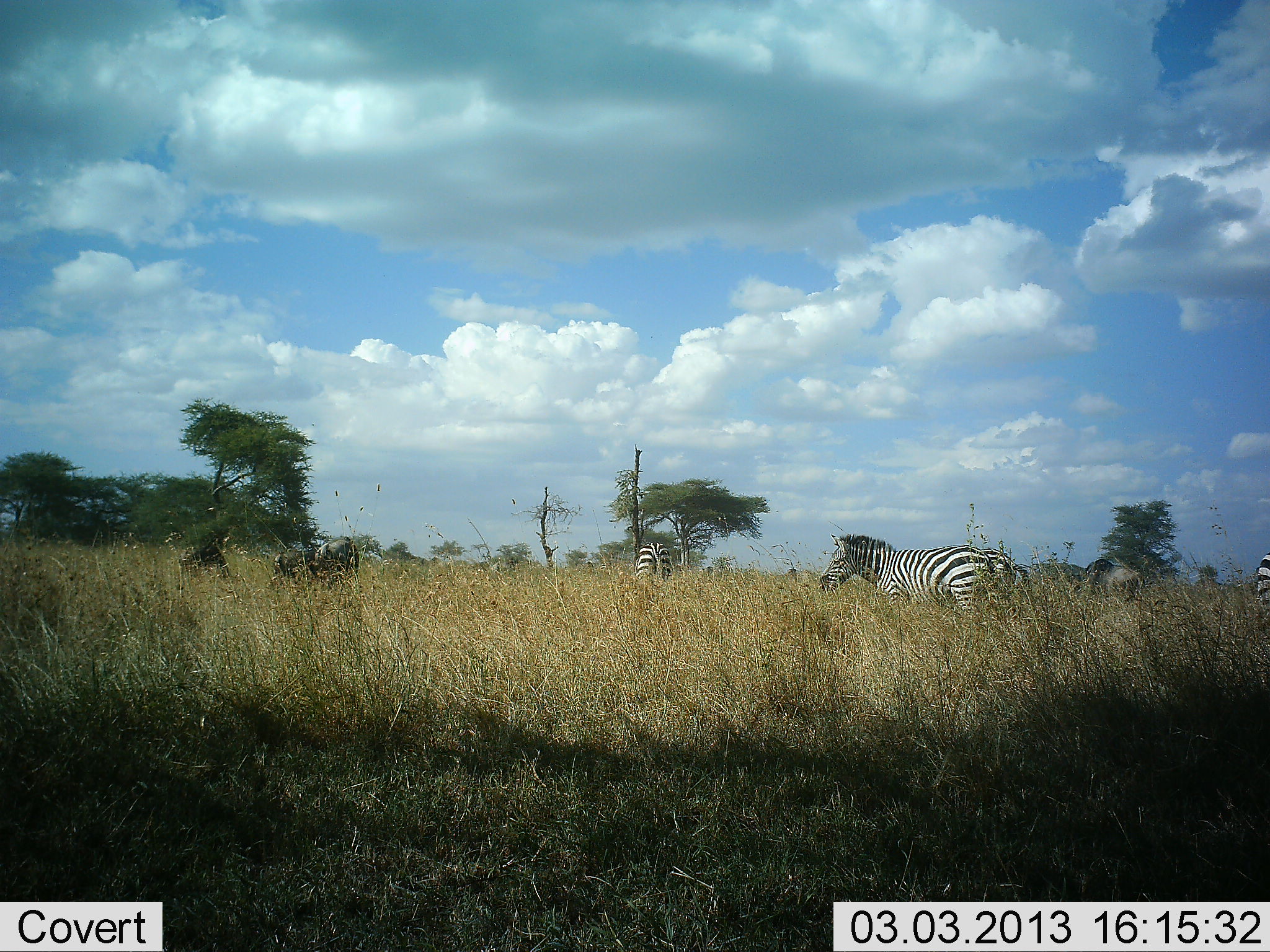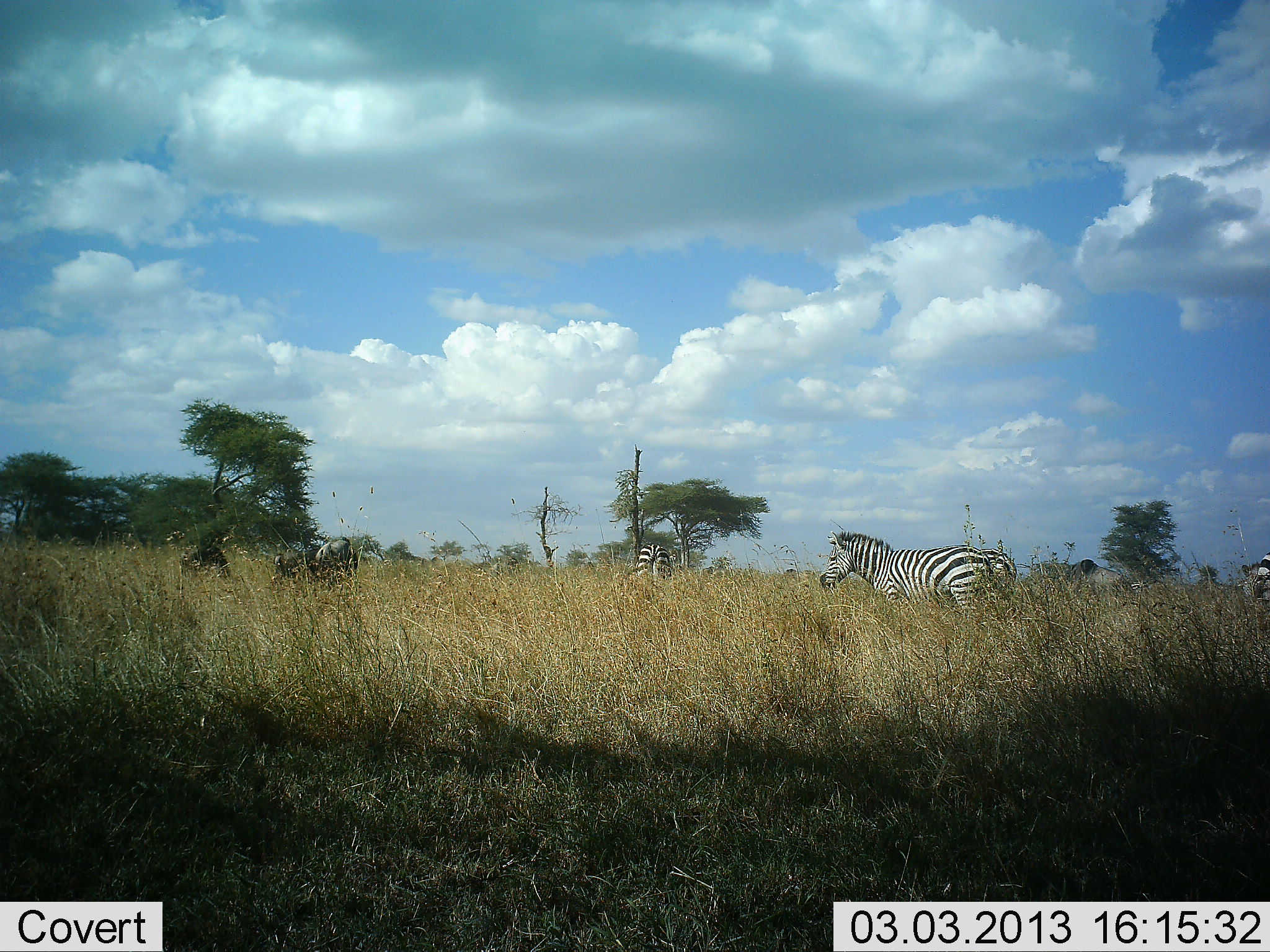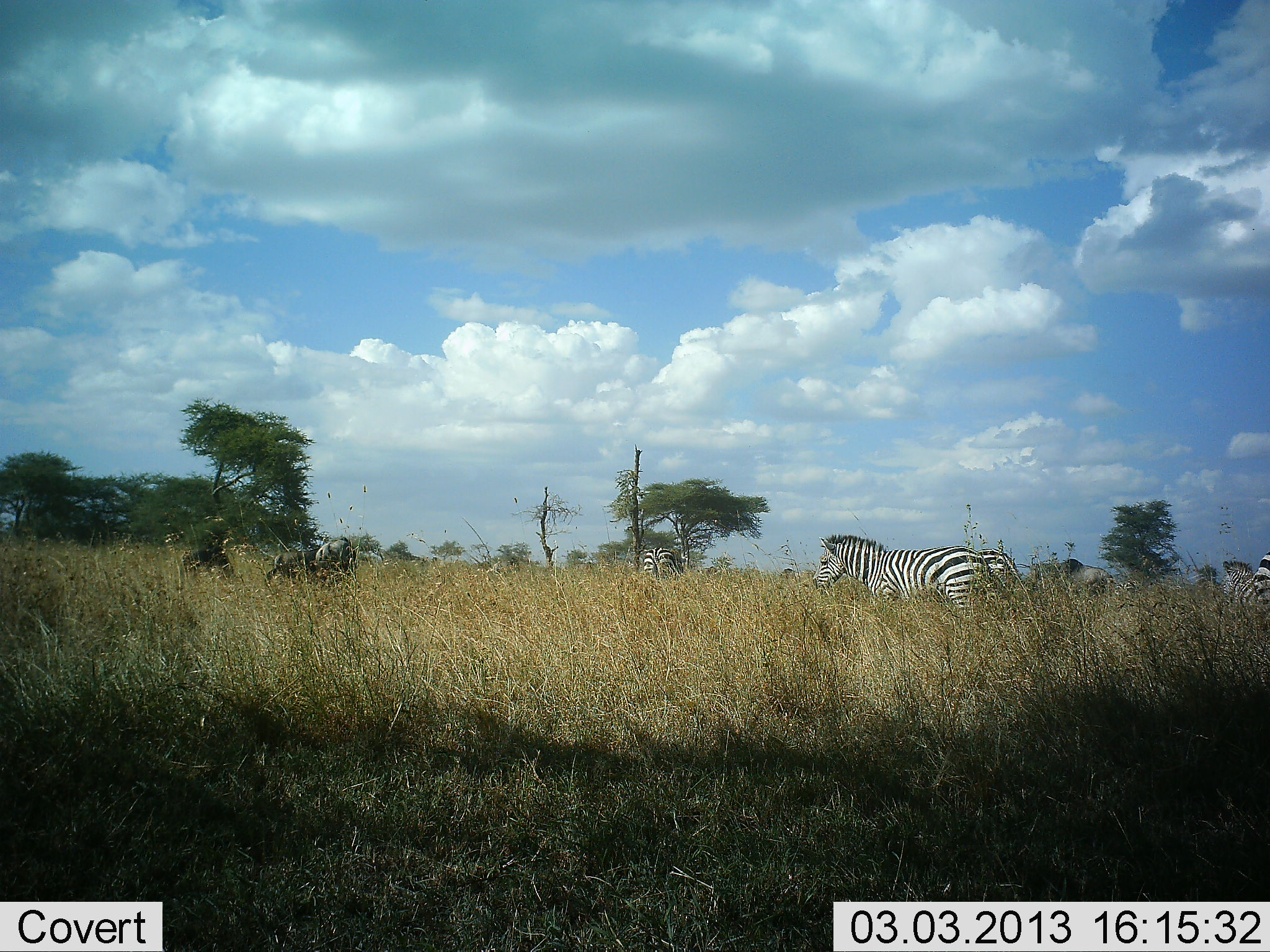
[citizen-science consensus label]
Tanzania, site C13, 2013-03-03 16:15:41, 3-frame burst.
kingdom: Animalia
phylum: Chordata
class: Mammalia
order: Artiodactyla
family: Bovidae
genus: Connochaetes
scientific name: Connochaetes taurinus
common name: blue wildebeest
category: wildebeest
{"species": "wildebeest (blue wildebeest) (Connochaetes taurinus)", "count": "3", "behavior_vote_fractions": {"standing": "38%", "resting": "23%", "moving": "54%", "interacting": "0%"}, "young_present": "0%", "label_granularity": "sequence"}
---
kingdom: Animalia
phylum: Chordata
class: Mammalia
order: Perissodactyla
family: Equidae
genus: Equus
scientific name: Equus quagga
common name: plains zebra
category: zebra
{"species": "zebra (plains zebra) (Equus quagga)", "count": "4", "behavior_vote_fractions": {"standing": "24%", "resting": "4%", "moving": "68%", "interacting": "0%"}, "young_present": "0%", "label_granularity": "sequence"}